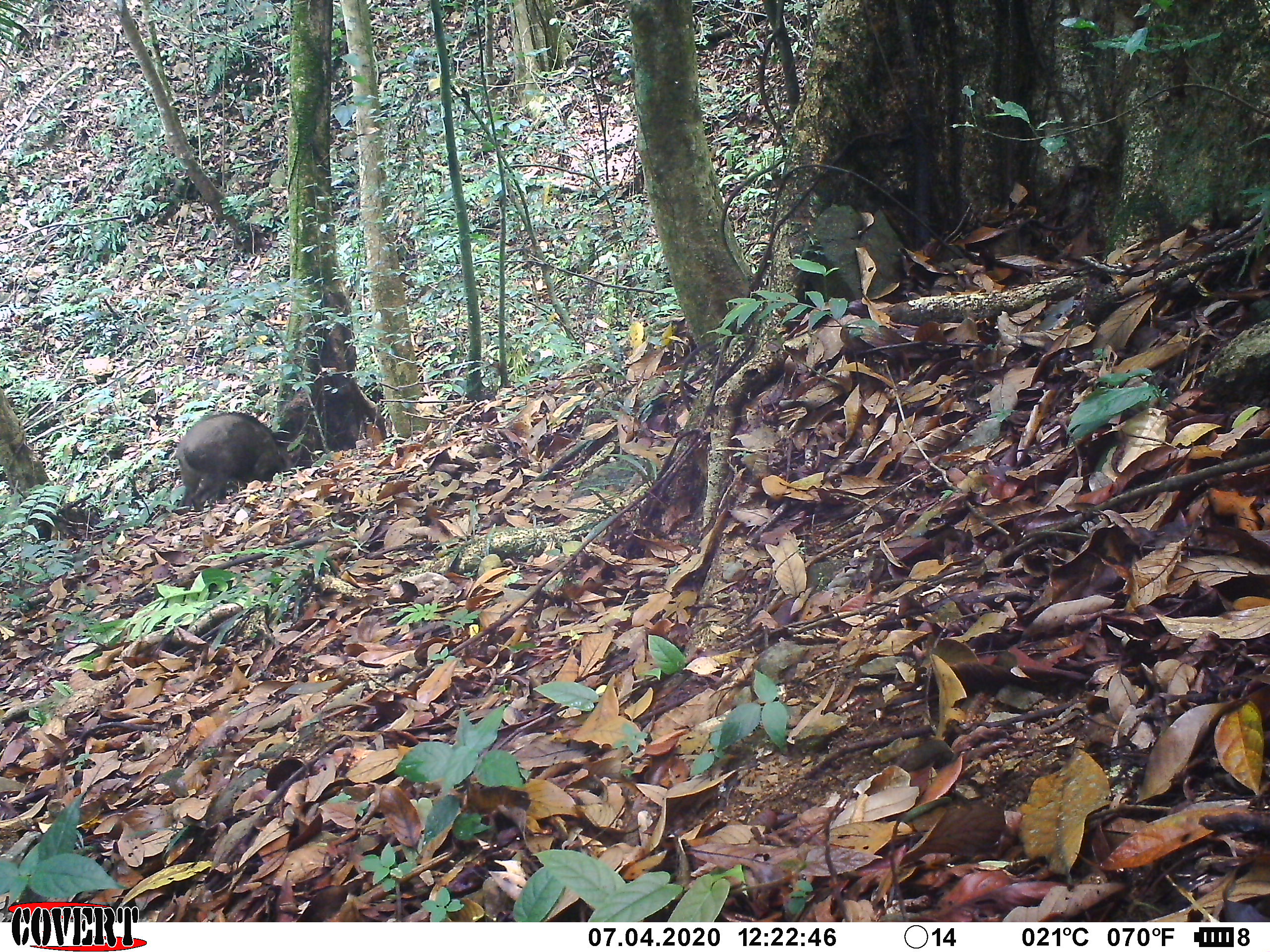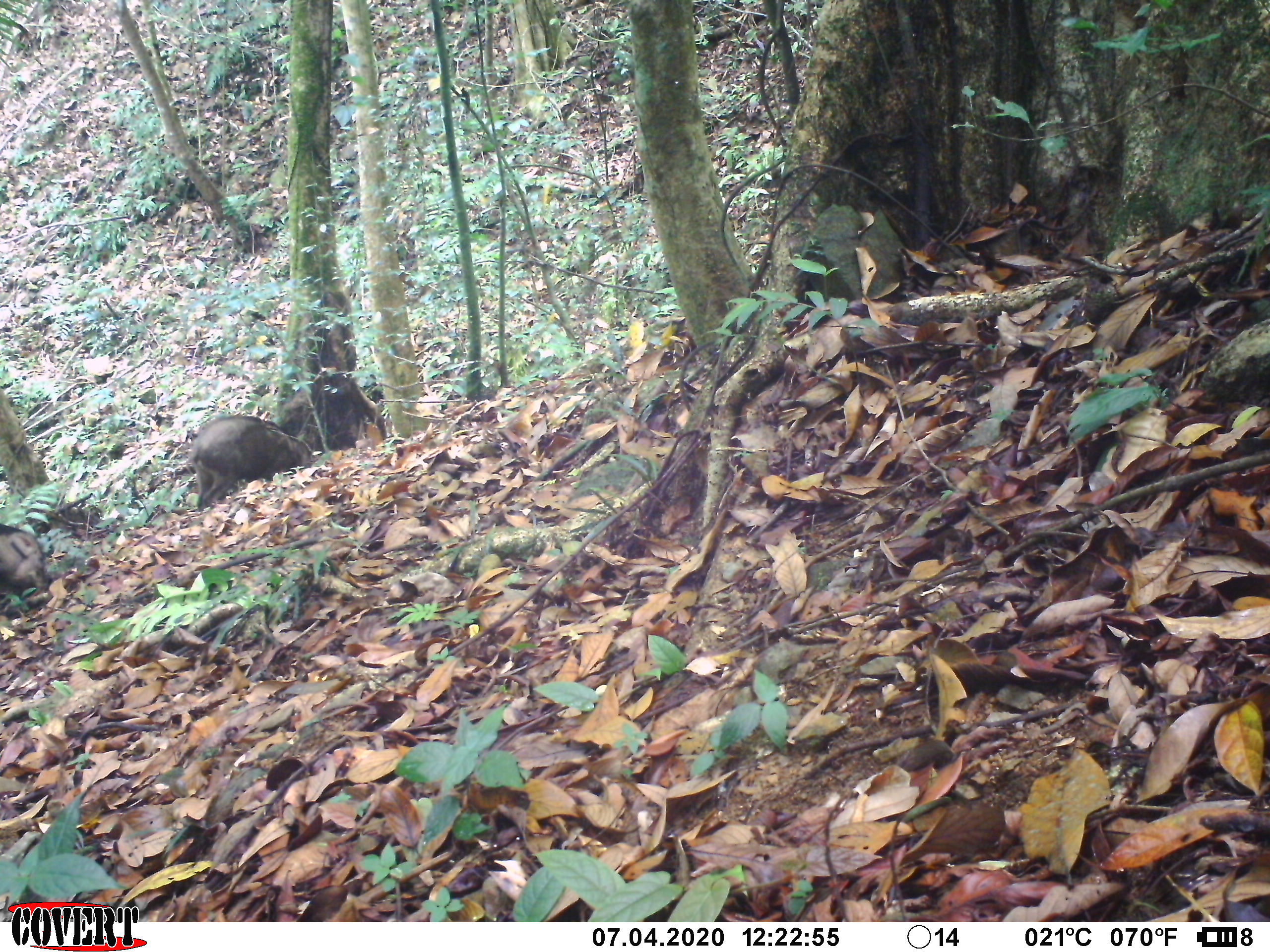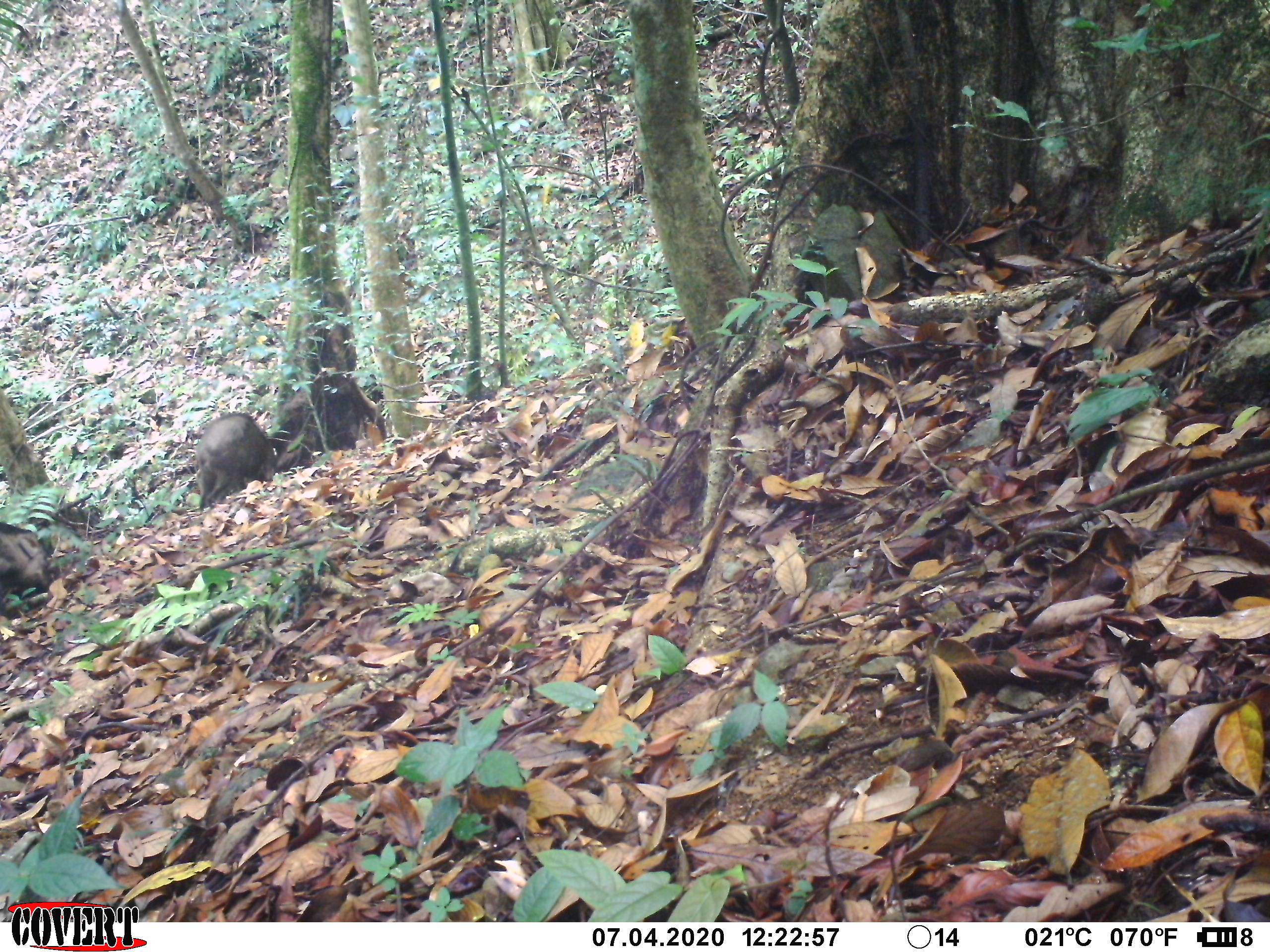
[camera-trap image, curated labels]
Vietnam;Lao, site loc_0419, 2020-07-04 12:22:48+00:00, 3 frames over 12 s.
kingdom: Animalia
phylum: Chordata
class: Mammalia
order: Artiodactyla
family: Suidae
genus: Sus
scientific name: Sus scrofa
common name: eurasian wild pig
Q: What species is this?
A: Eurasian wild pig (Sus scrofa).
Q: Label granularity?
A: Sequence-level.